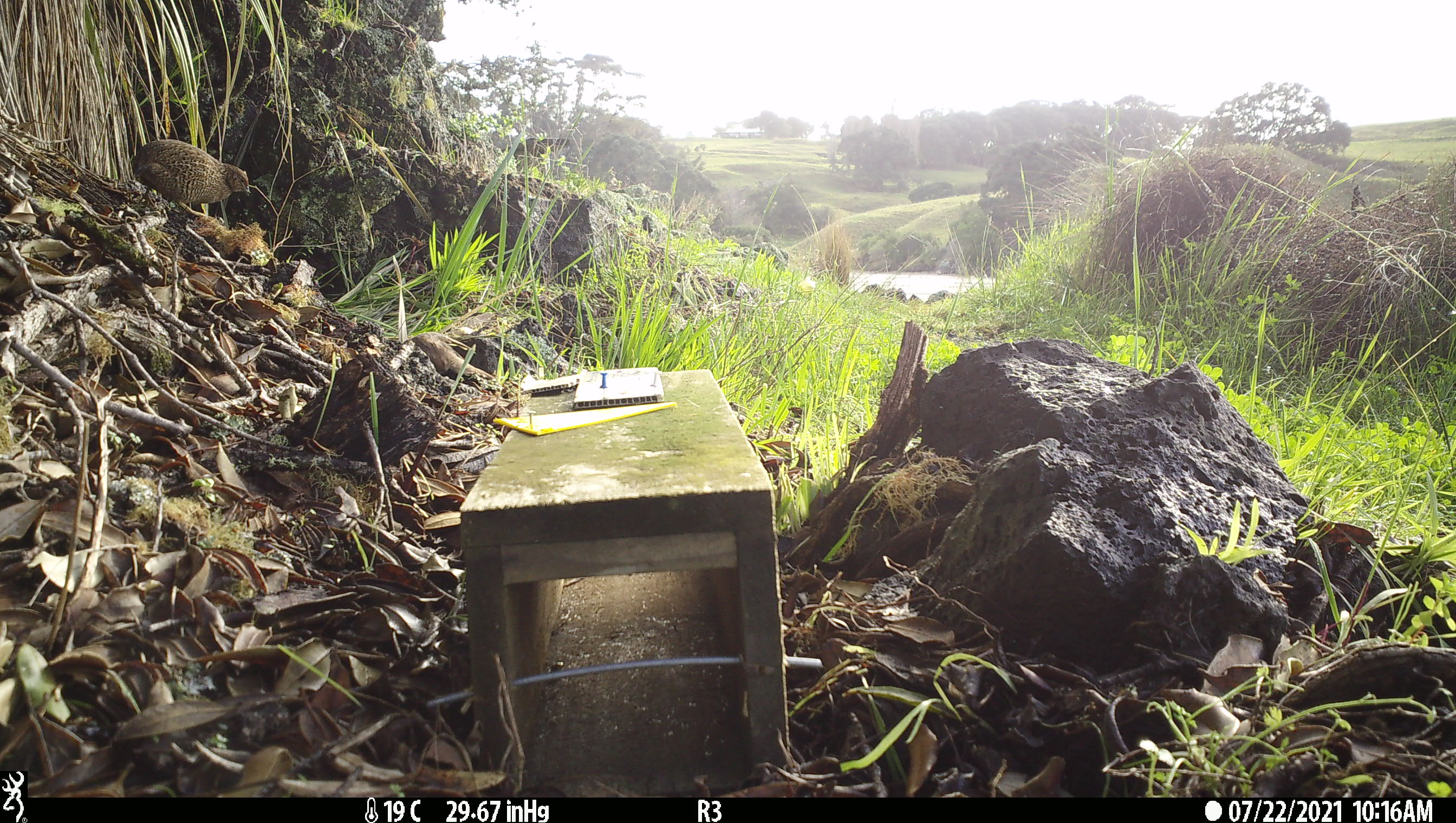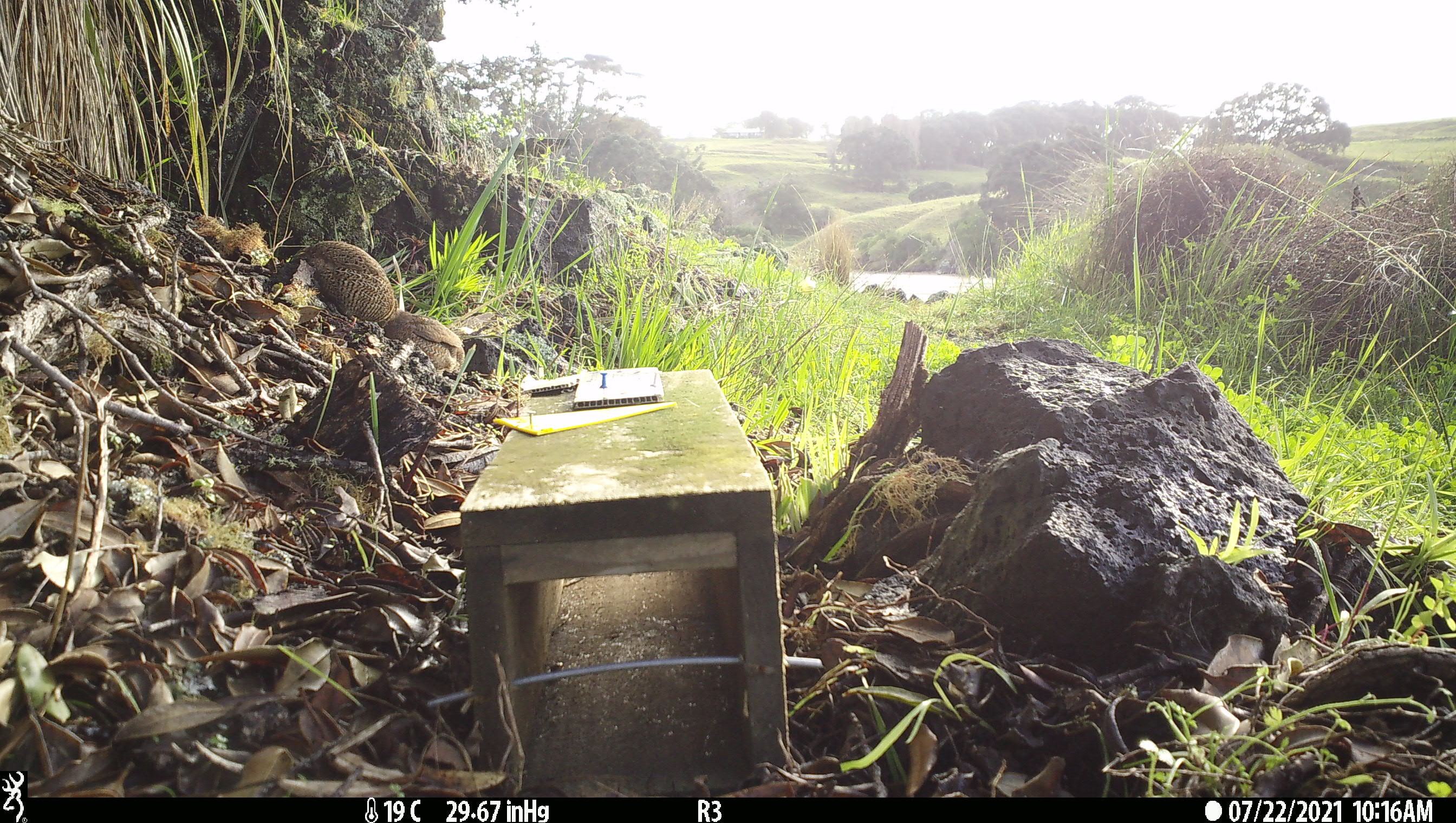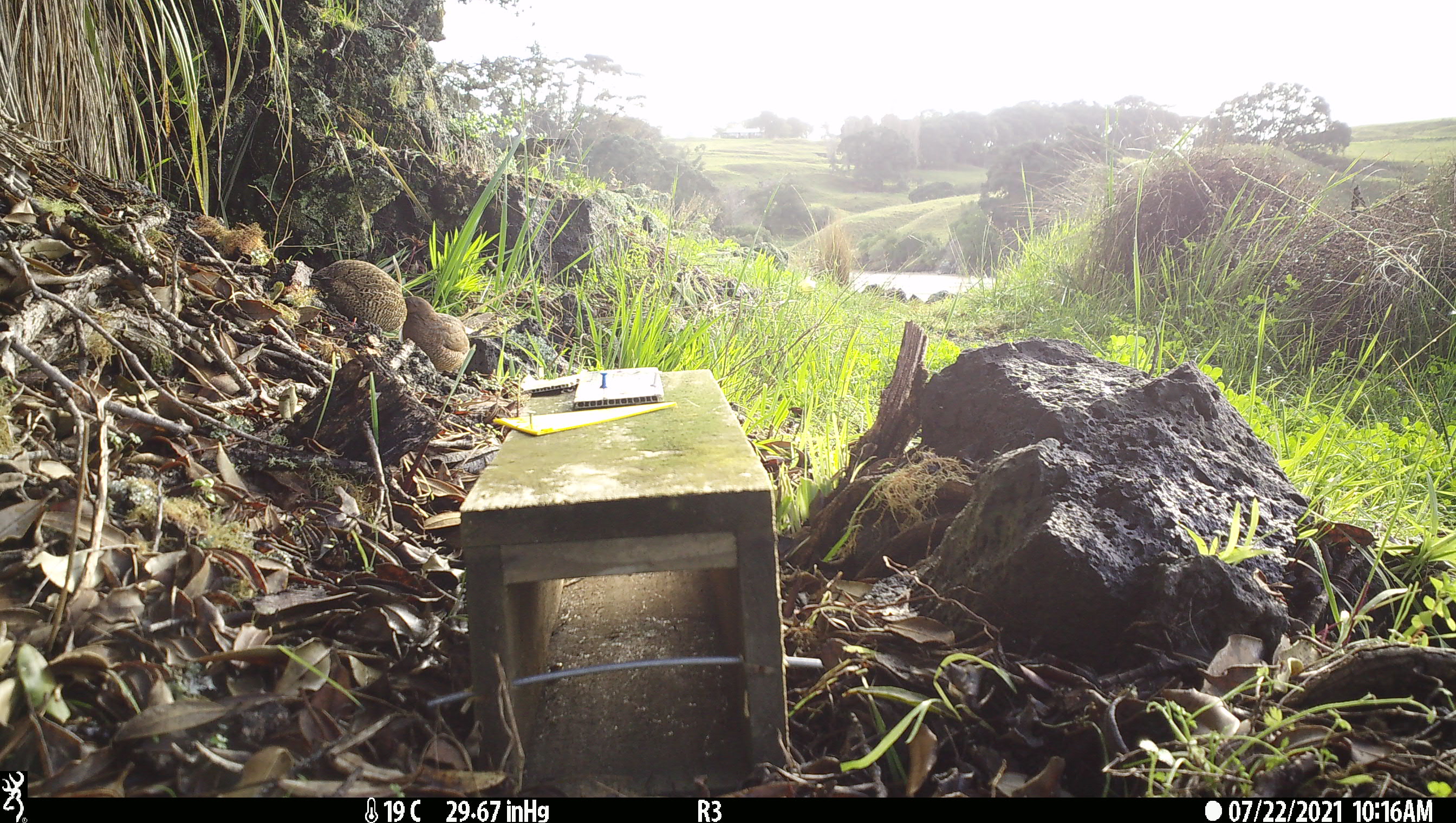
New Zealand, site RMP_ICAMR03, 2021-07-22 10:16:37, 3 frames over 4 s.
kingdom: Animalia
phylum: Chordata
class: Aves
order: Galliformes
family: Phasianidae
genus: Synoicus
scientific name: Synoicus ypsilophorus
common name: brown quail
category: quail brown